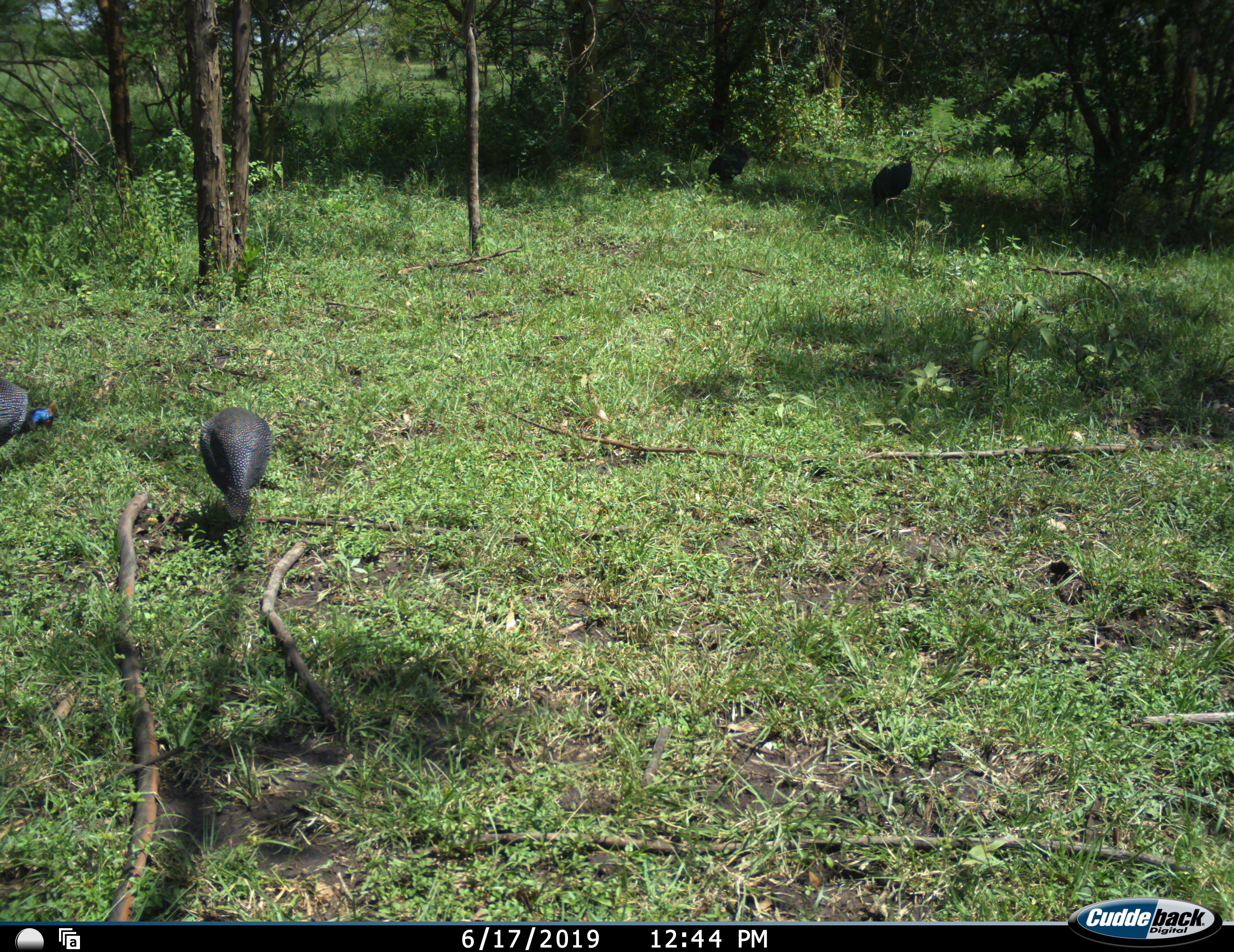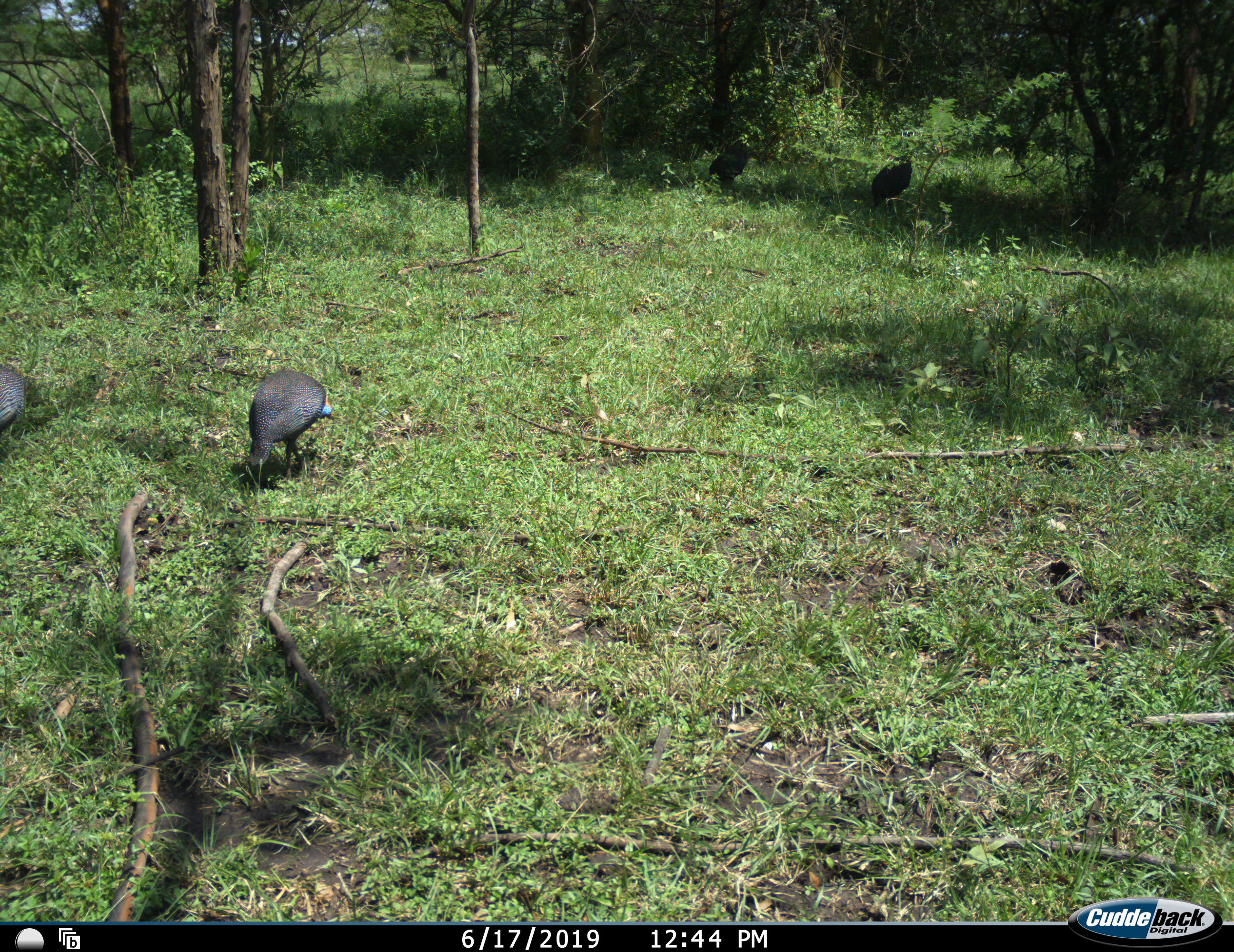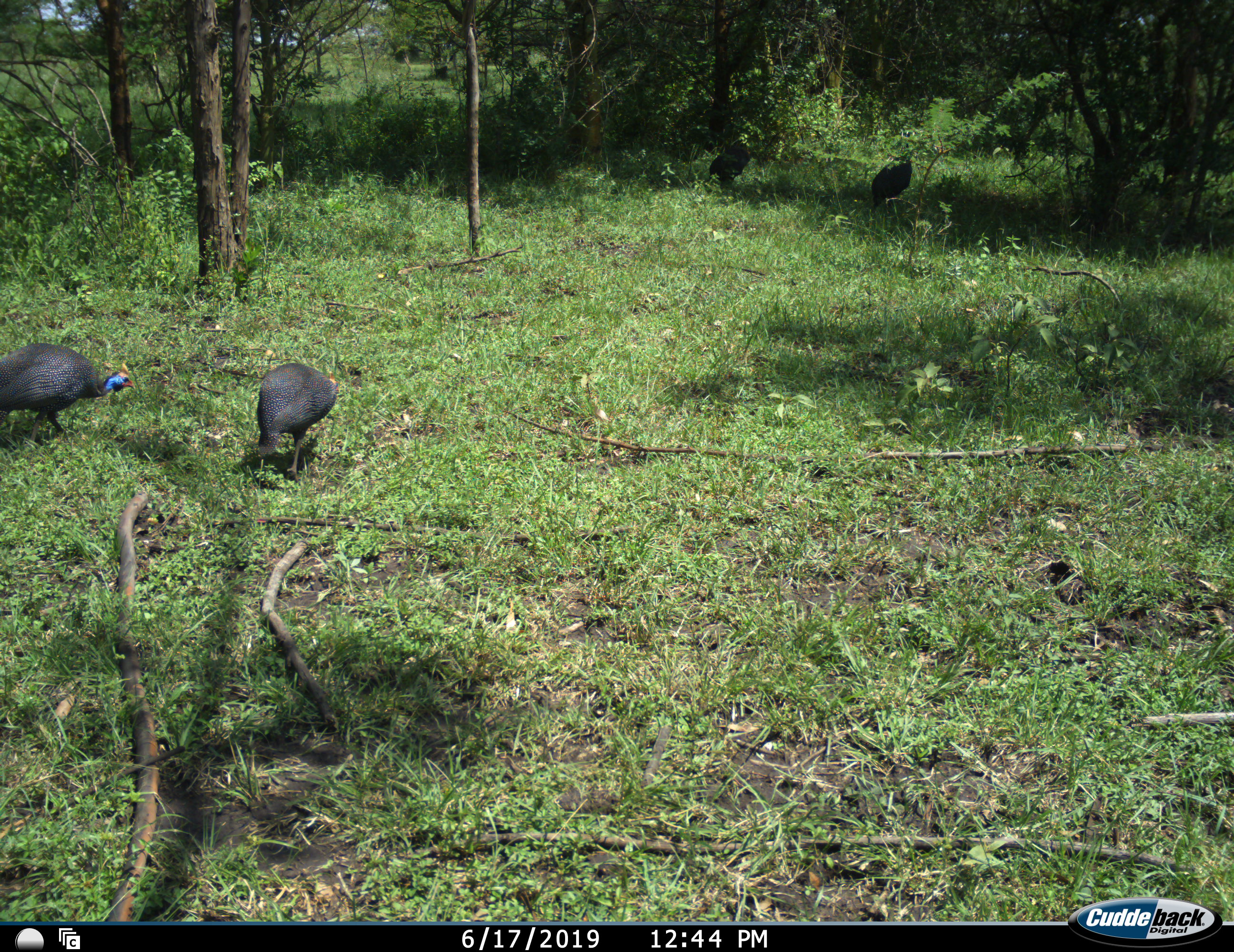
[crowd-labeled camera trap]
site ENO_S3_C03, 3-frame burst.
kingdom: Animalia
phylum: Chordata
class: Aves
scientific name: Aves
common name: bird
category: birdother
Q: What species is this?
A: Birdother (bird) (Aves).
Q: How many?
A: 2.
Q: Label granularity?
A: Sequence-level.